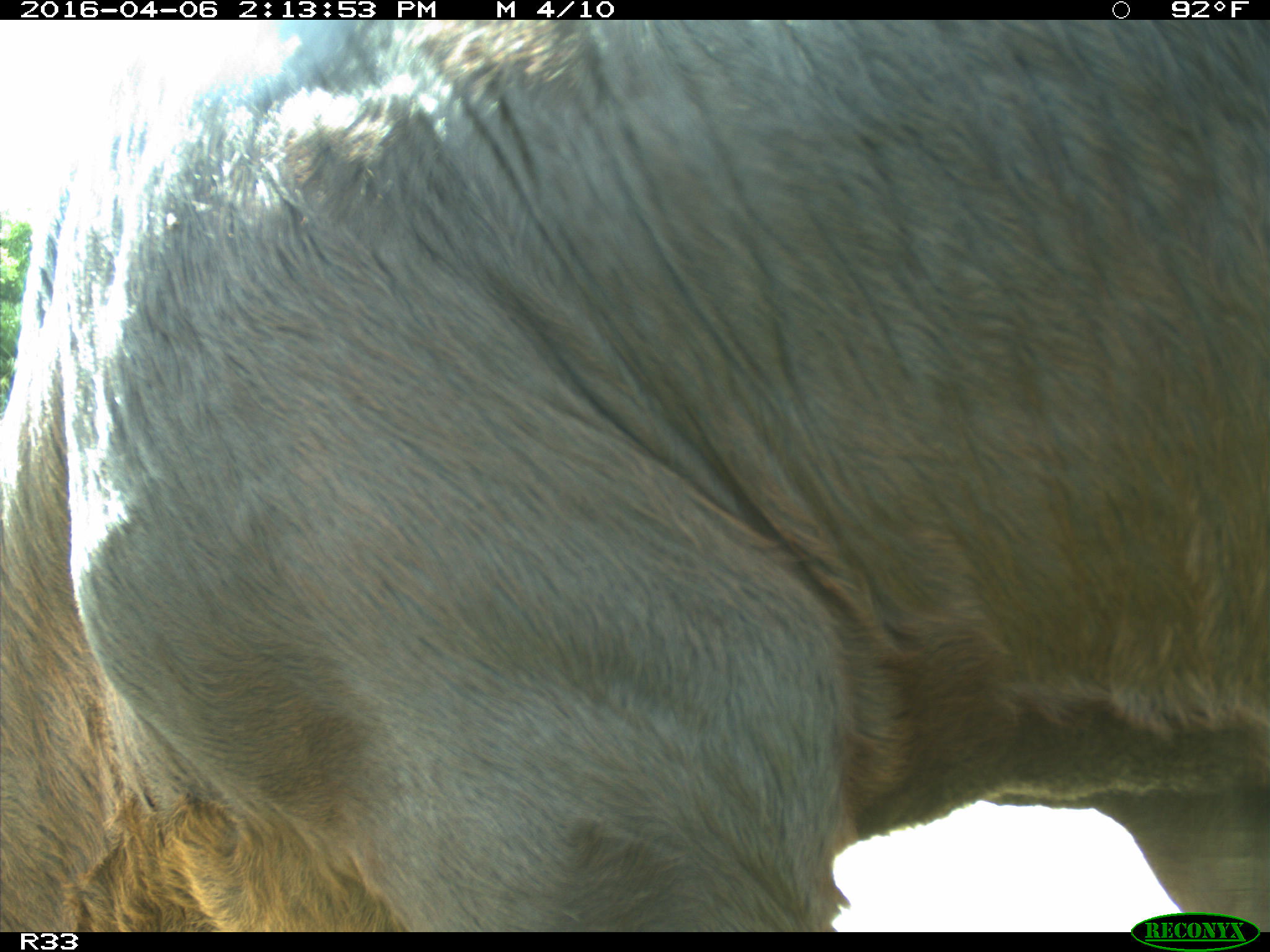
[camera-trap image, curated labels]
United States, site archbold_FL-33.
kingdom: Animalia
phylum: Chordata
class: Mammalia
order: Artiodactyla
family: Bovidae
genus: Bos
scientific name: Bos taurus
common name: domestic cow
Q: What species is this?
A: Bos taurus (domestic cow).